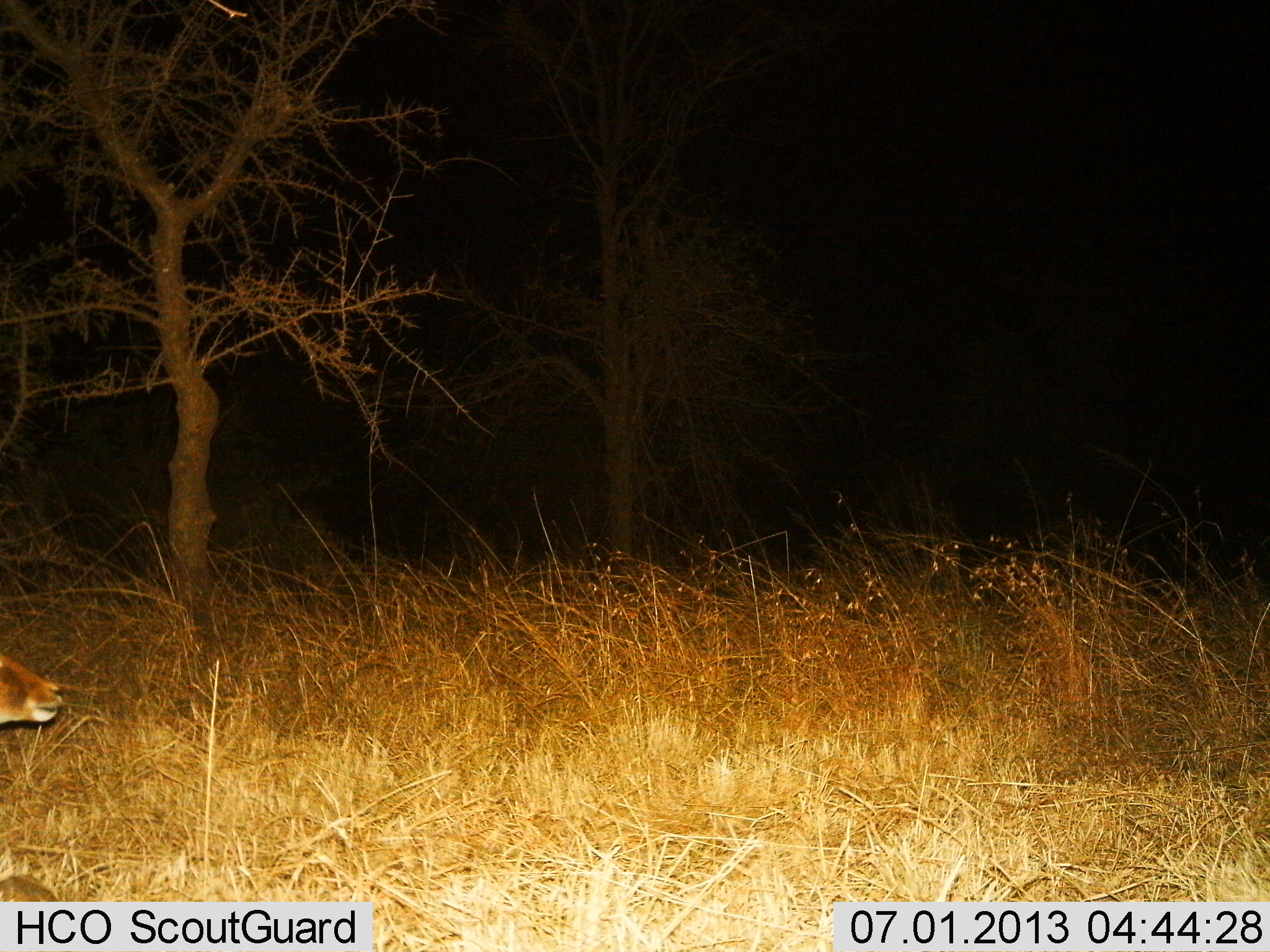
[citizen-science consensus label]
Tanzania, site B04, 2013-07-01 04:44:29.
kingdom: Animalia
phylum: Chordata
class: Mammalia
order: Artiodactyla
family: Bovidae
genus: Redunca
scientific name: Redunca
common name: reedbuck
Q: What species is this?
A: Reedbuck (Redunca).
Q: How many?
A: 1.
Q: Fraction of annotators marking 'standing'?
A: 67%.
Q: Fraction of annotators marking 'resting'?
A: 17%.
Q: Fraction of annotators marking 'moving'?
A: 17%.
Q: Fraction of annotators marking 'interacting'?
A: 0%.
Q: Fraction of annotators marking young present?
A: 0%.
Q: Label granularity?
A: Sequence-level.